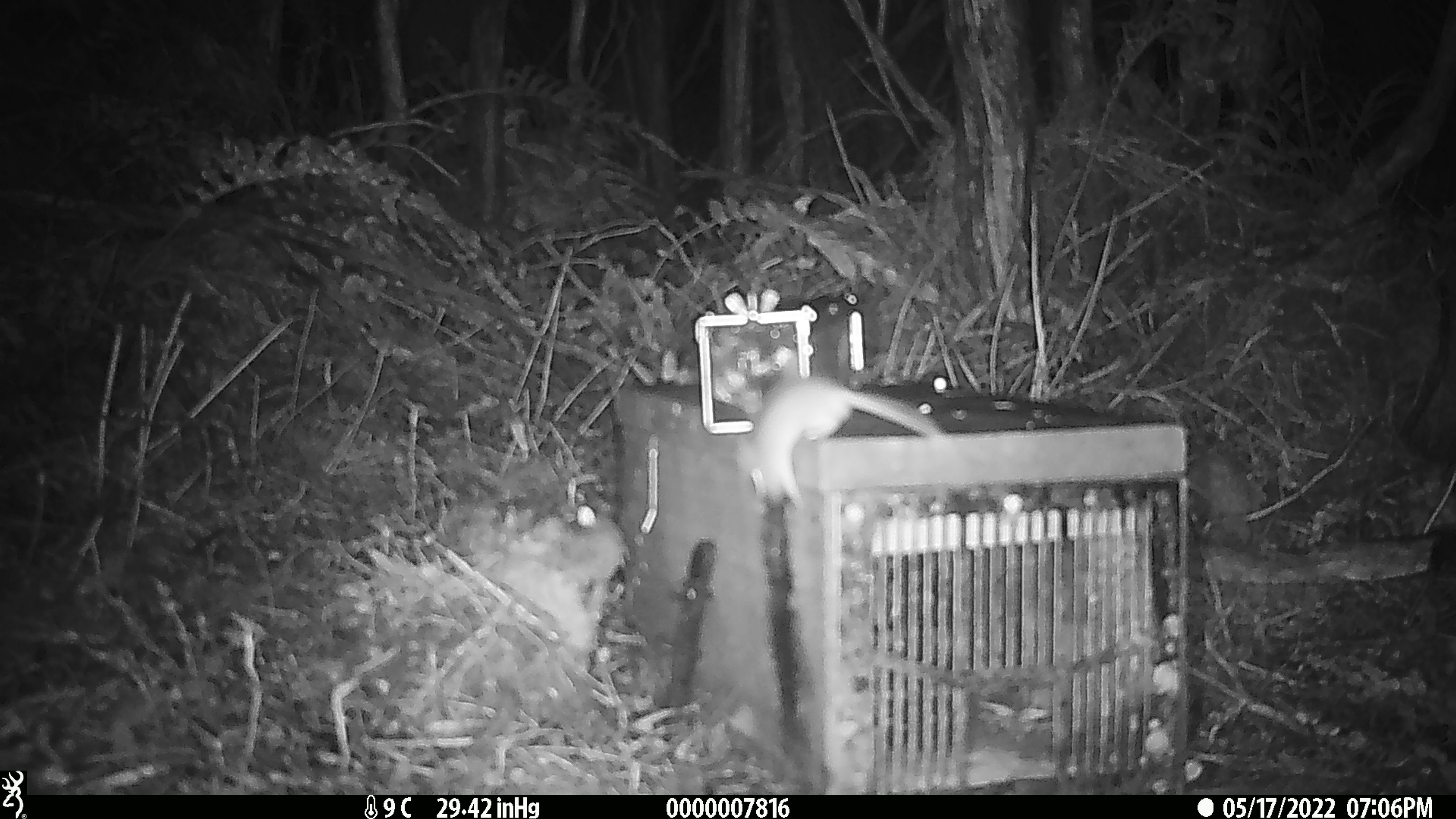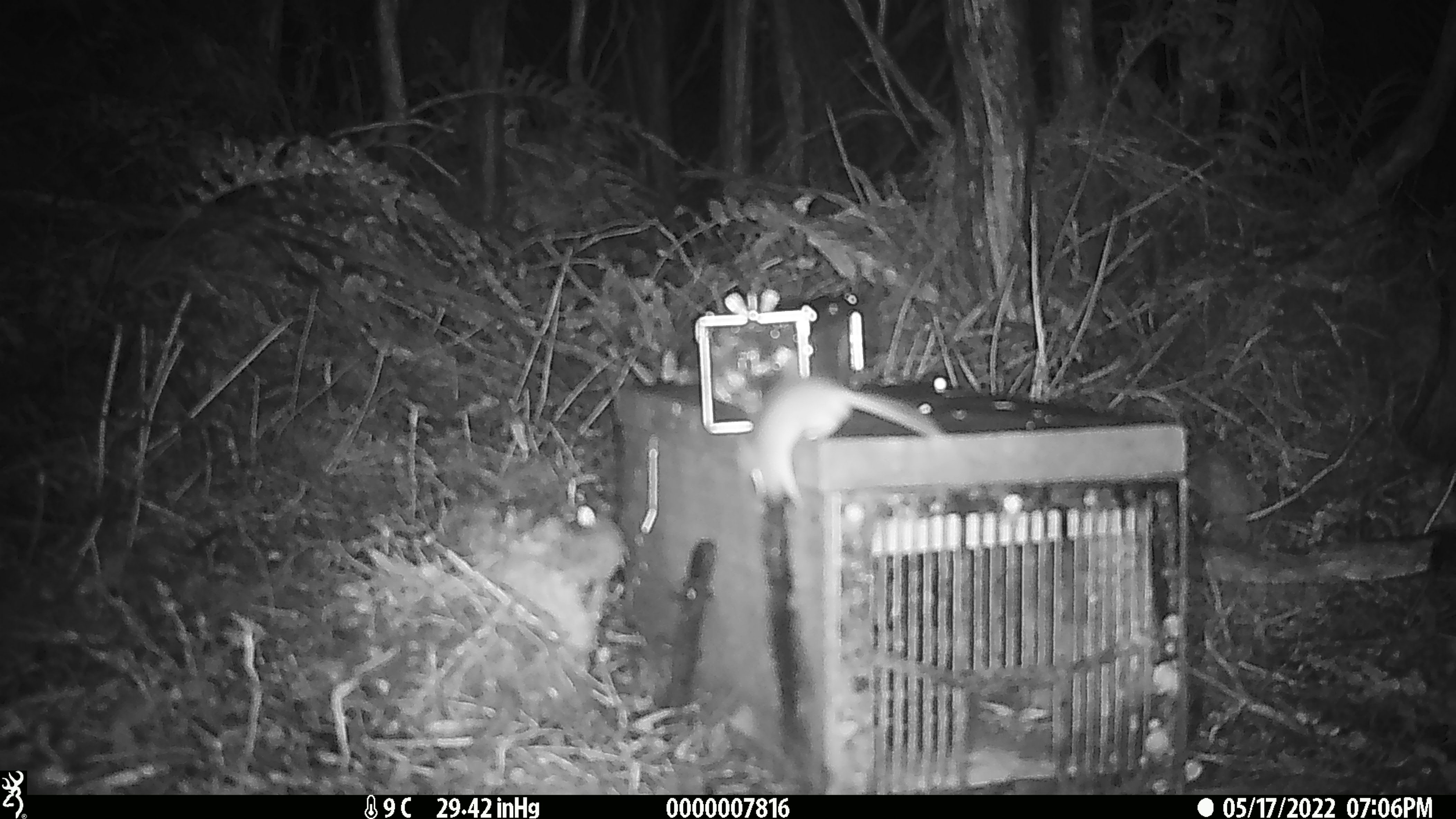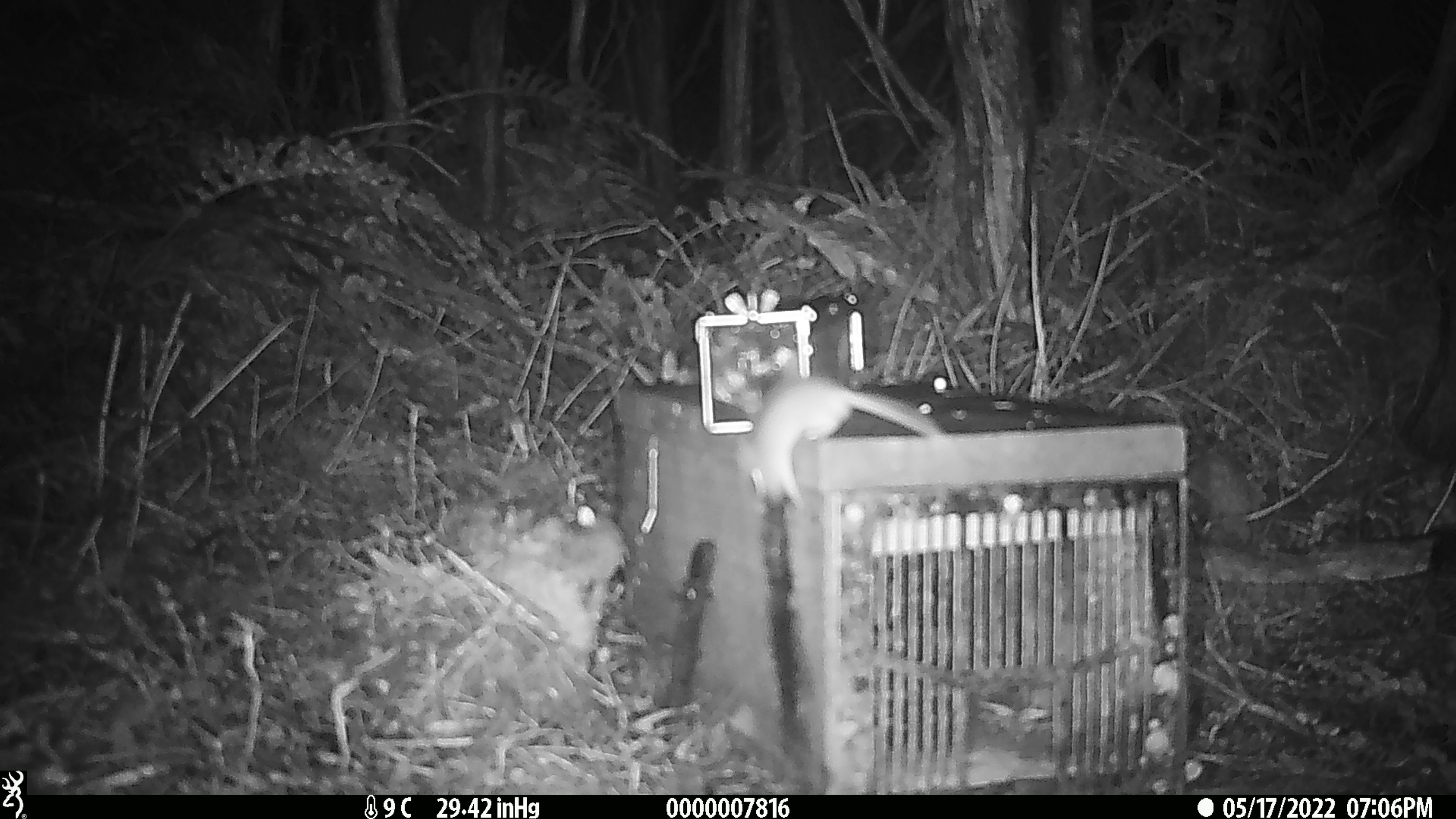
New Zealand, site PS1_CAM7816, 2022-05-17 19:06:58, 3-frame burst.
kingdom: Animalia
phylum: Chordata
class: Mammalia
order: Rodentia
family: Muridae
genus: Mus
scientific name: Mus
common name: mouse